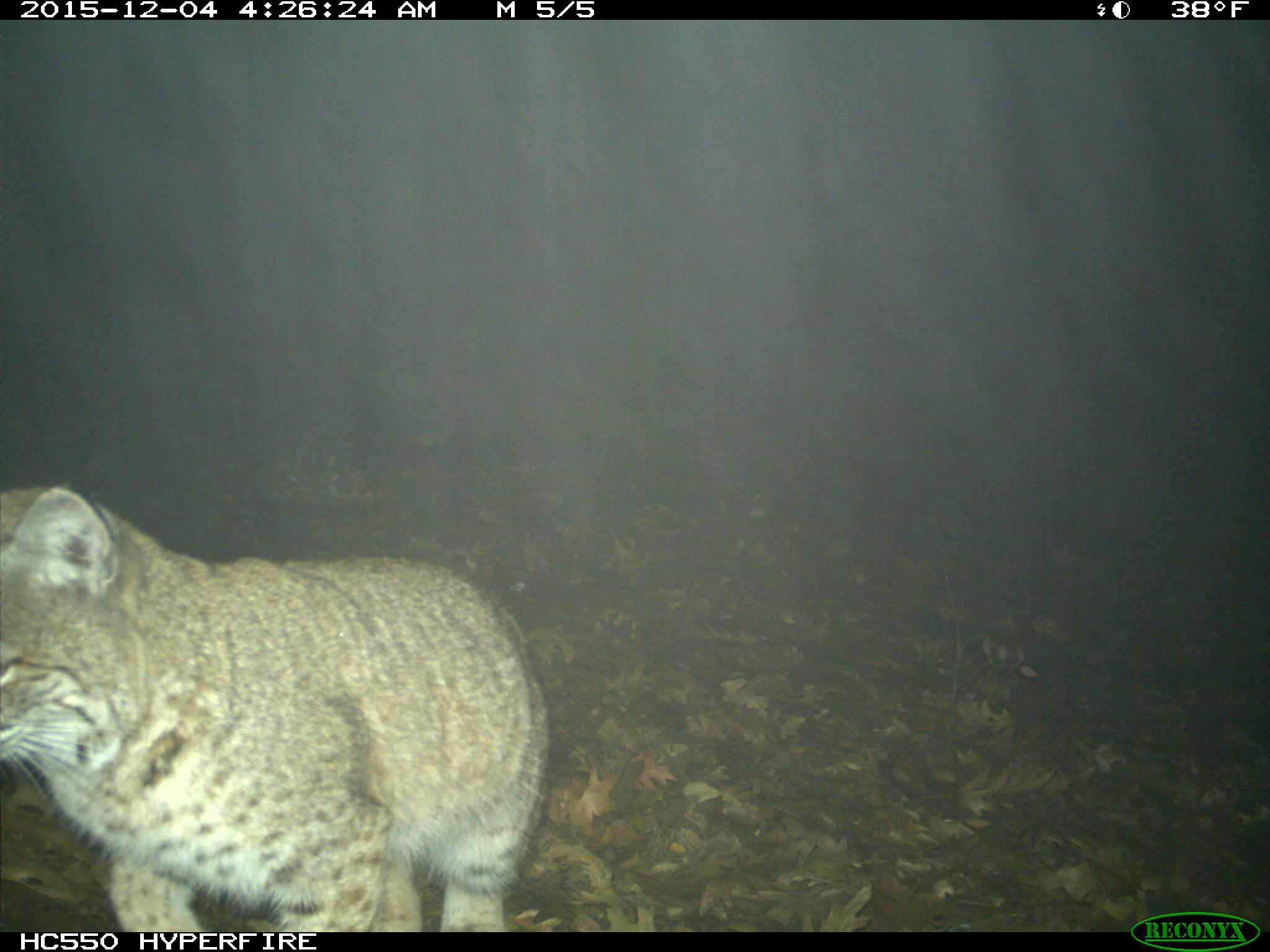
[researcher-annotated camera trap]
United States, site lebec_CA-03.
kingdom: Animalia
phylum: Chordata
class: Mammalia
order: Carnivora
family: Felidae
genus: Lynx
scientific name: Lynx rufus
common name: bobcat